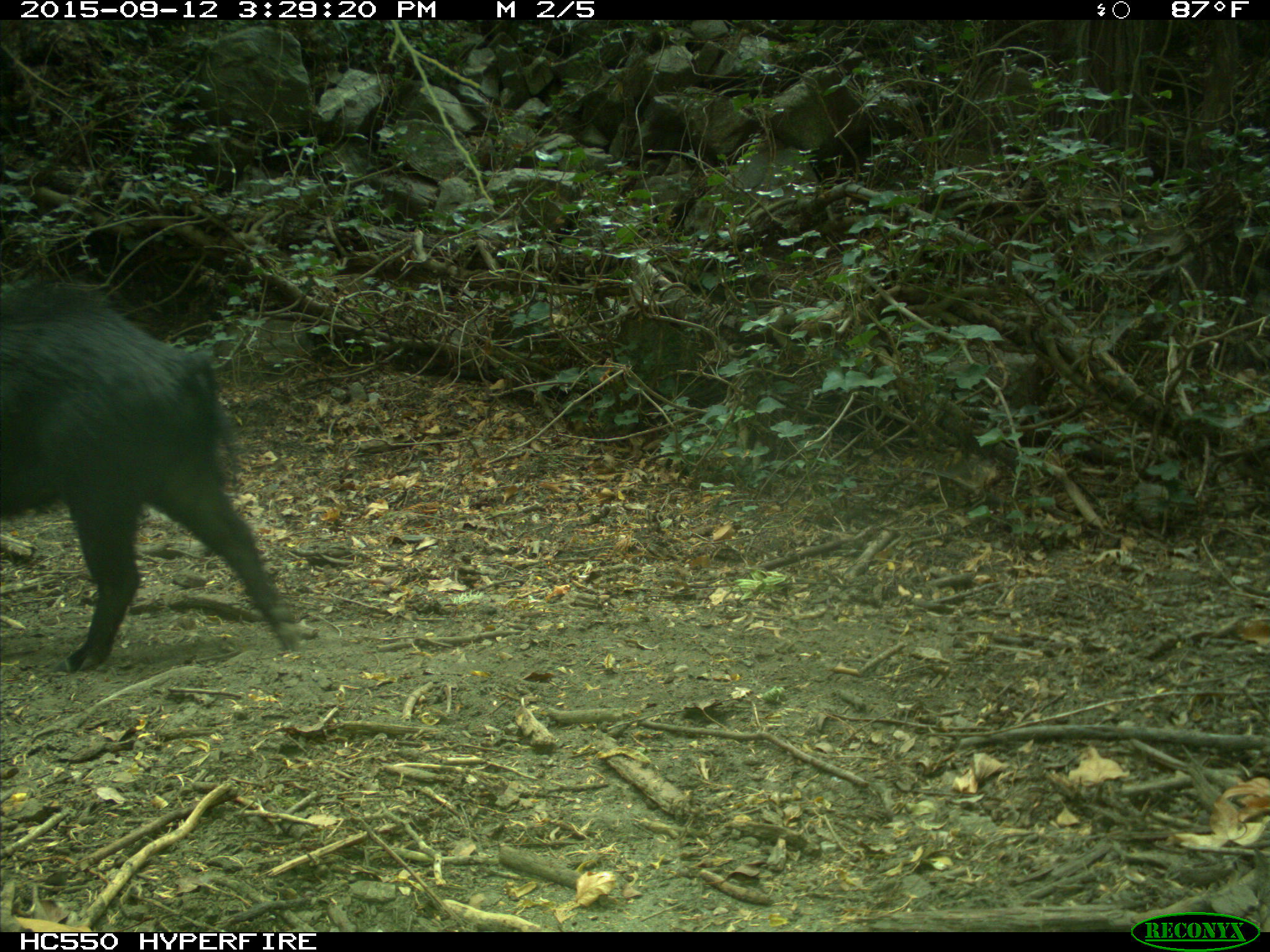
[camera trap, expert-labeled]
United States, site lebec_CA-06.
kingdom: Animalia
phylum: Chordata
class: Mammalia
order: Artiodactyla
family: Suidae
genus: Sus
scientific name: Sus scrofa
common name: wild boar